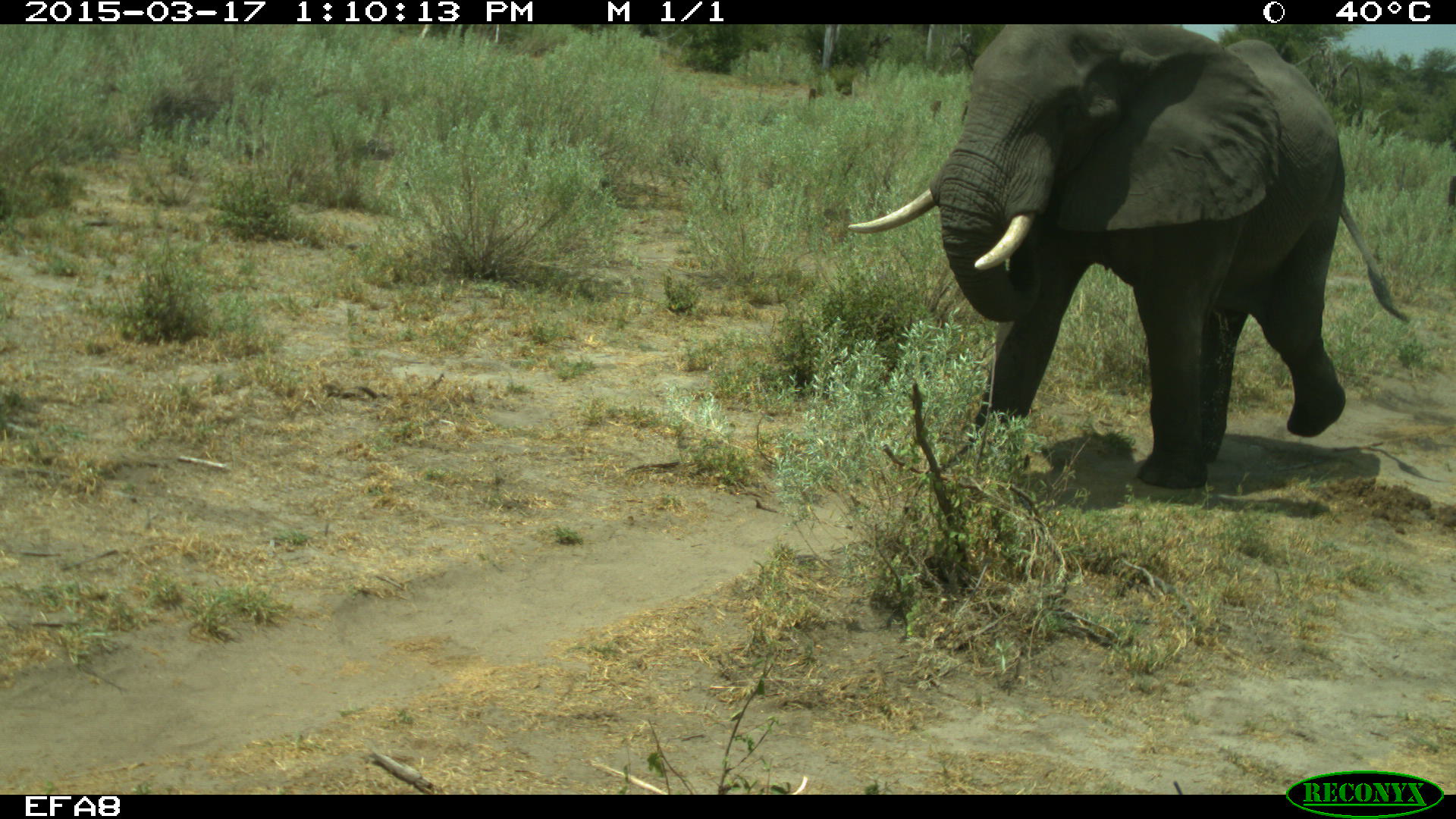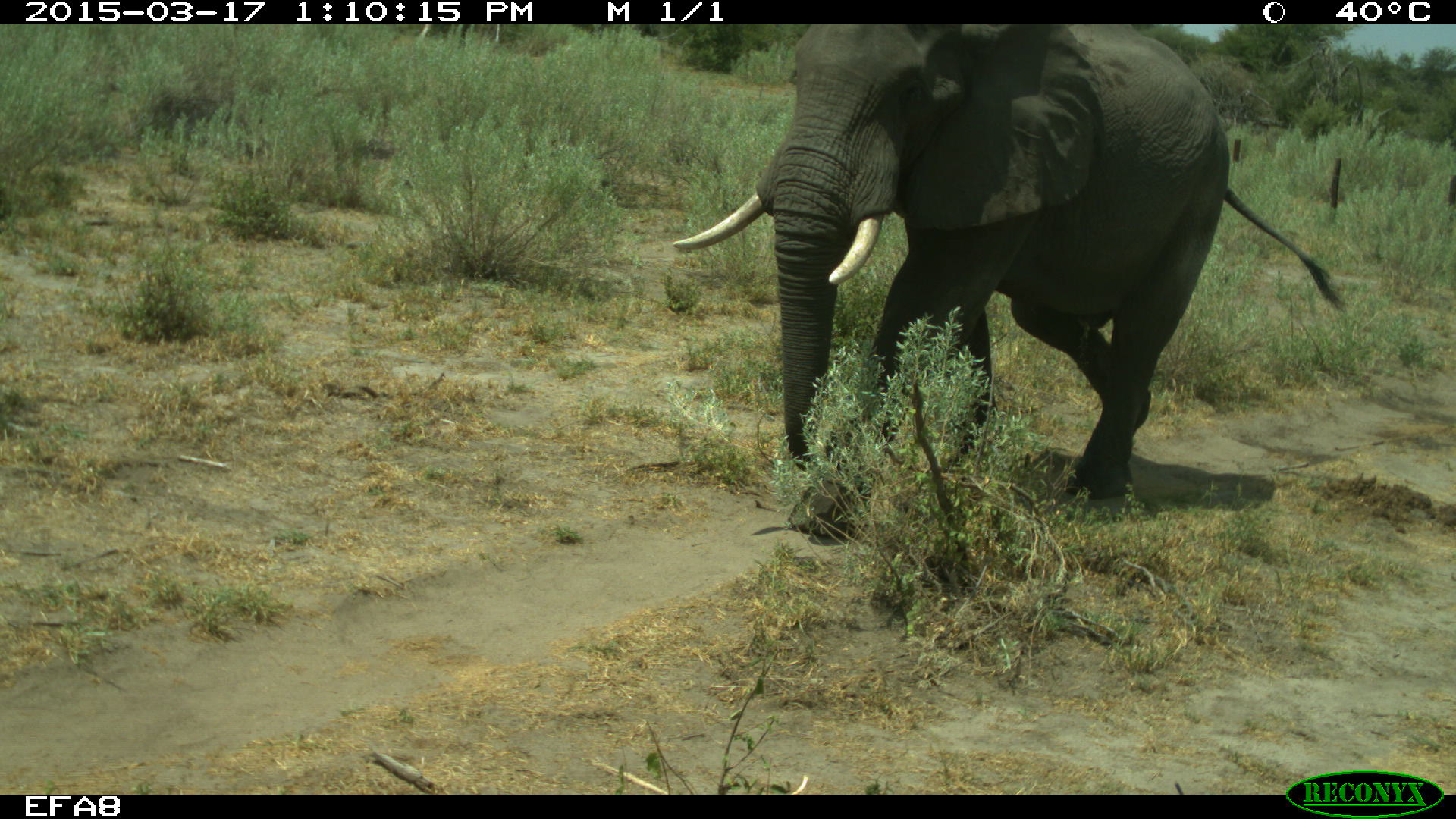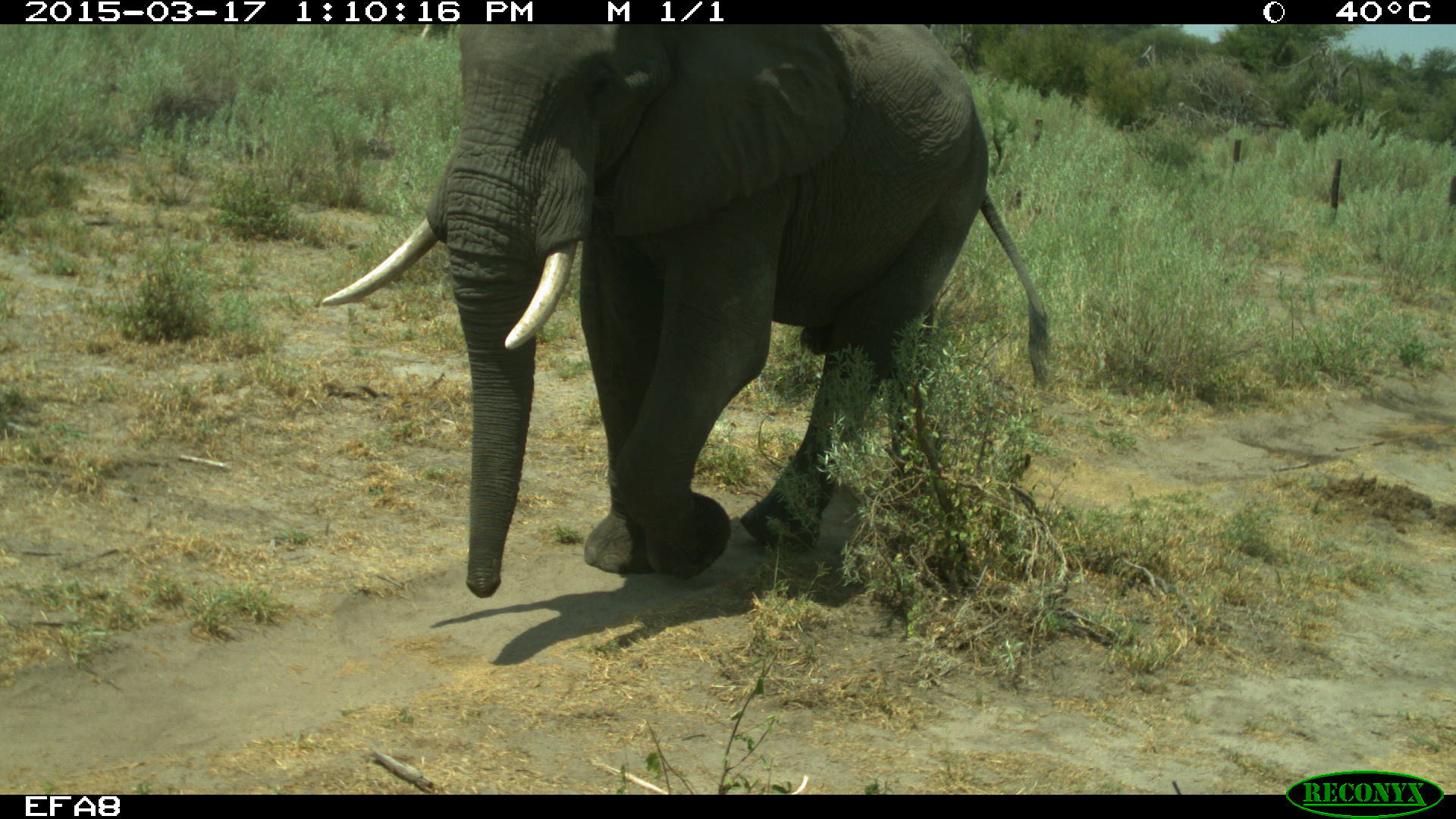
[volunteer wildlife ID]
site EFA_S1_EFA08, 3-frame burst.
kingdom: Animalia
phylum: Chordata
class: Mammalia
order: Proboscidea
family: Elephantidae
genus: Loxodonta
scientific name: Loxodonta africana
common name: african bush elephant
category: elephant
Elephant (african bush elephant) (Loxodonta africana), count 1. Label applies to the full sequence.